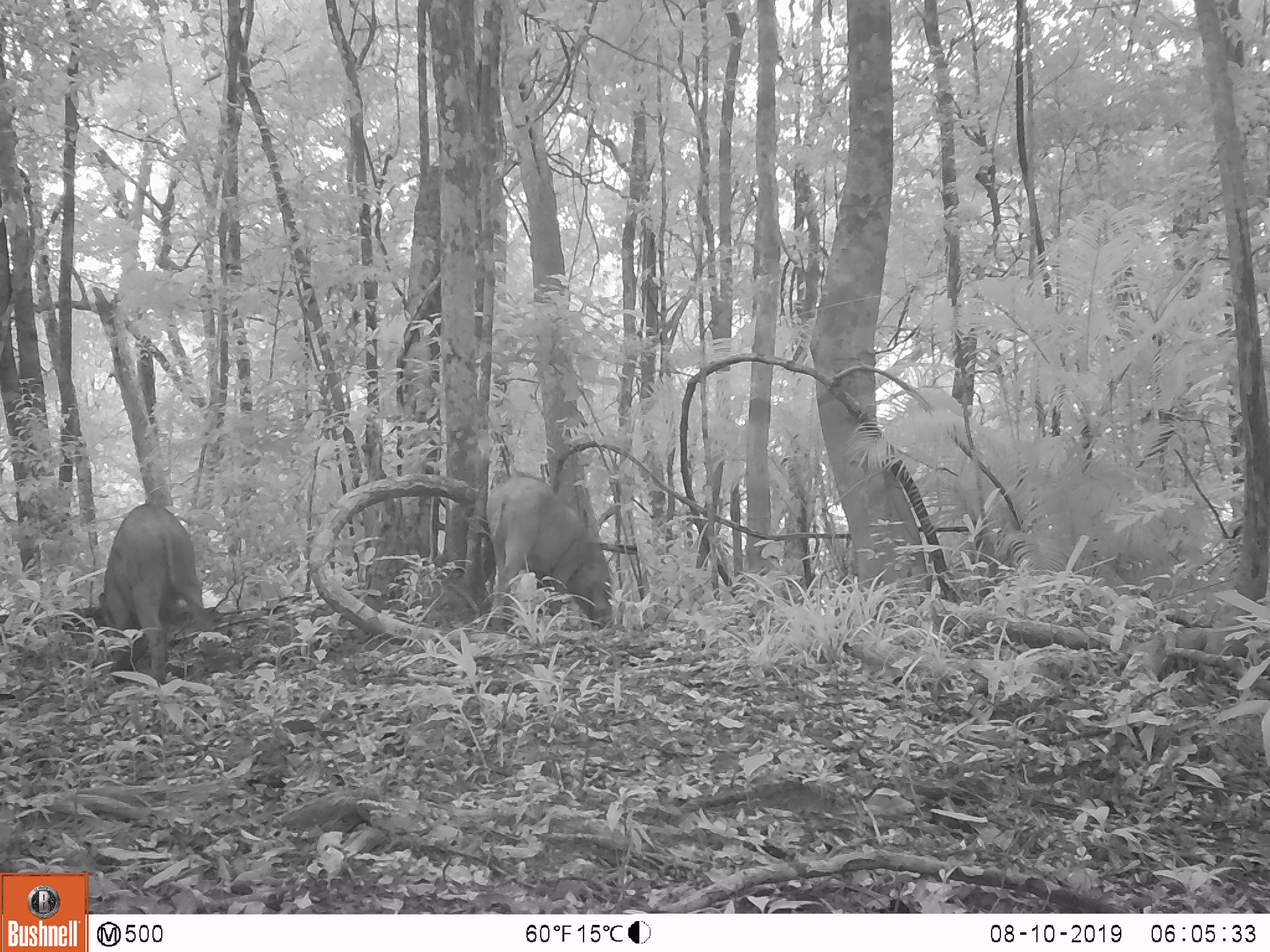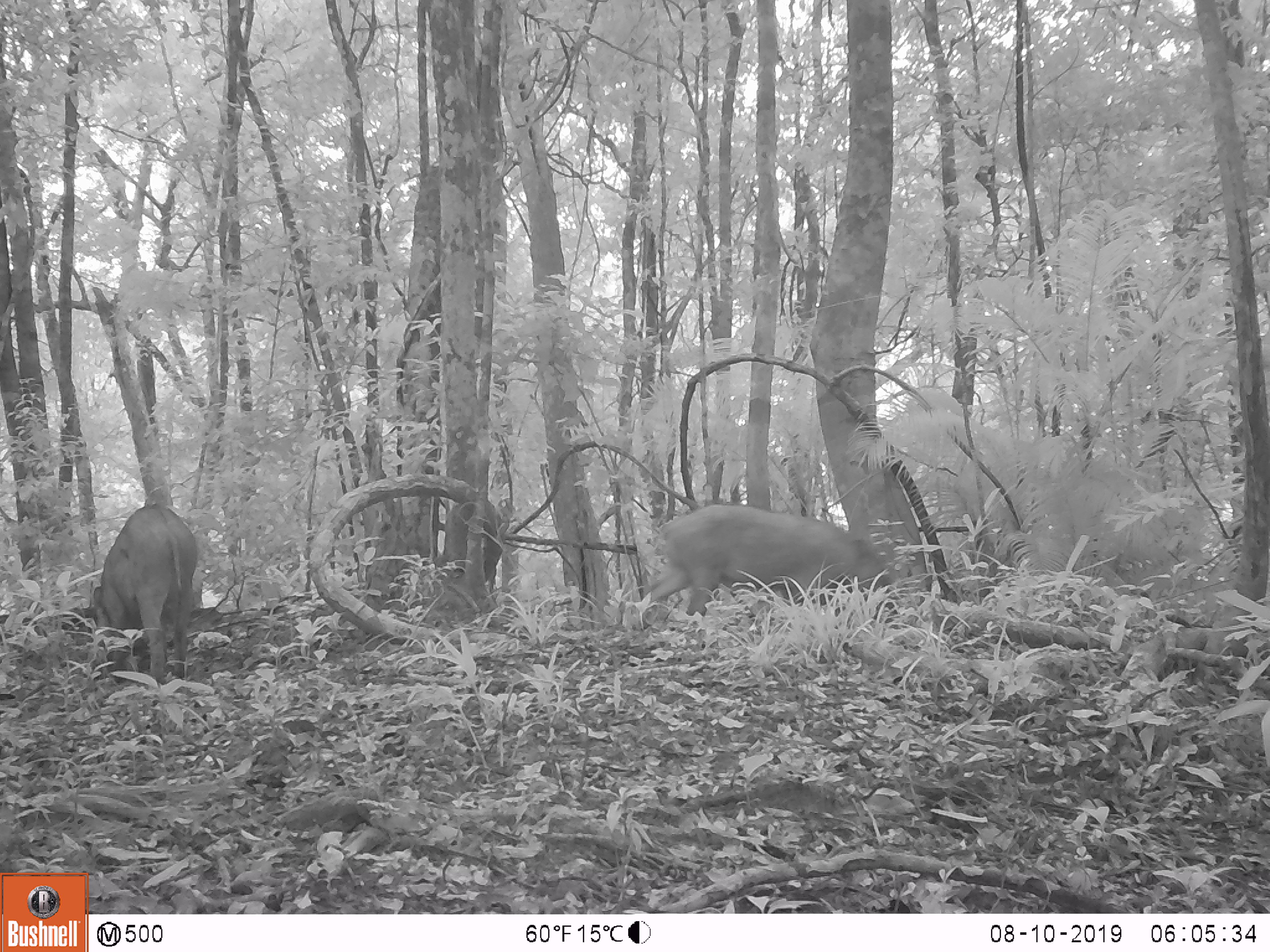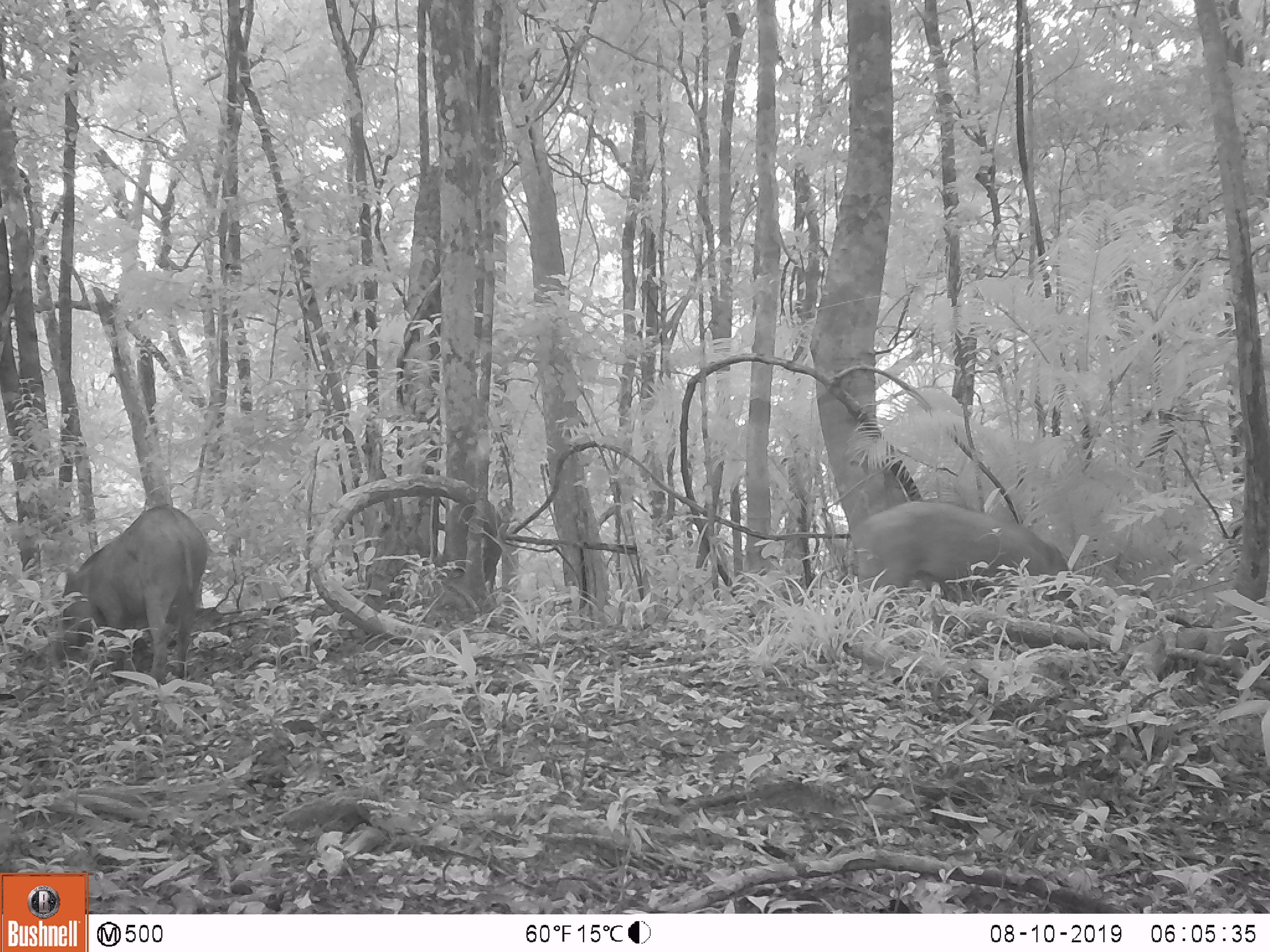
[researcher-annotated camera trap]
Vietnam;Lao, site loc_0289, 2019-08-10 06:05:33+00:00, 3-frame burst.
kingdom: Animalia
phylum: Chordata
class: Mammalia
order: Artiodactyla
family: Suidae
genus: Sus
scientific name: Sus scrofa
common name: eurasian wild pig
Eurasian wild pig (Sus scrofa). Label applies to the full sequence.